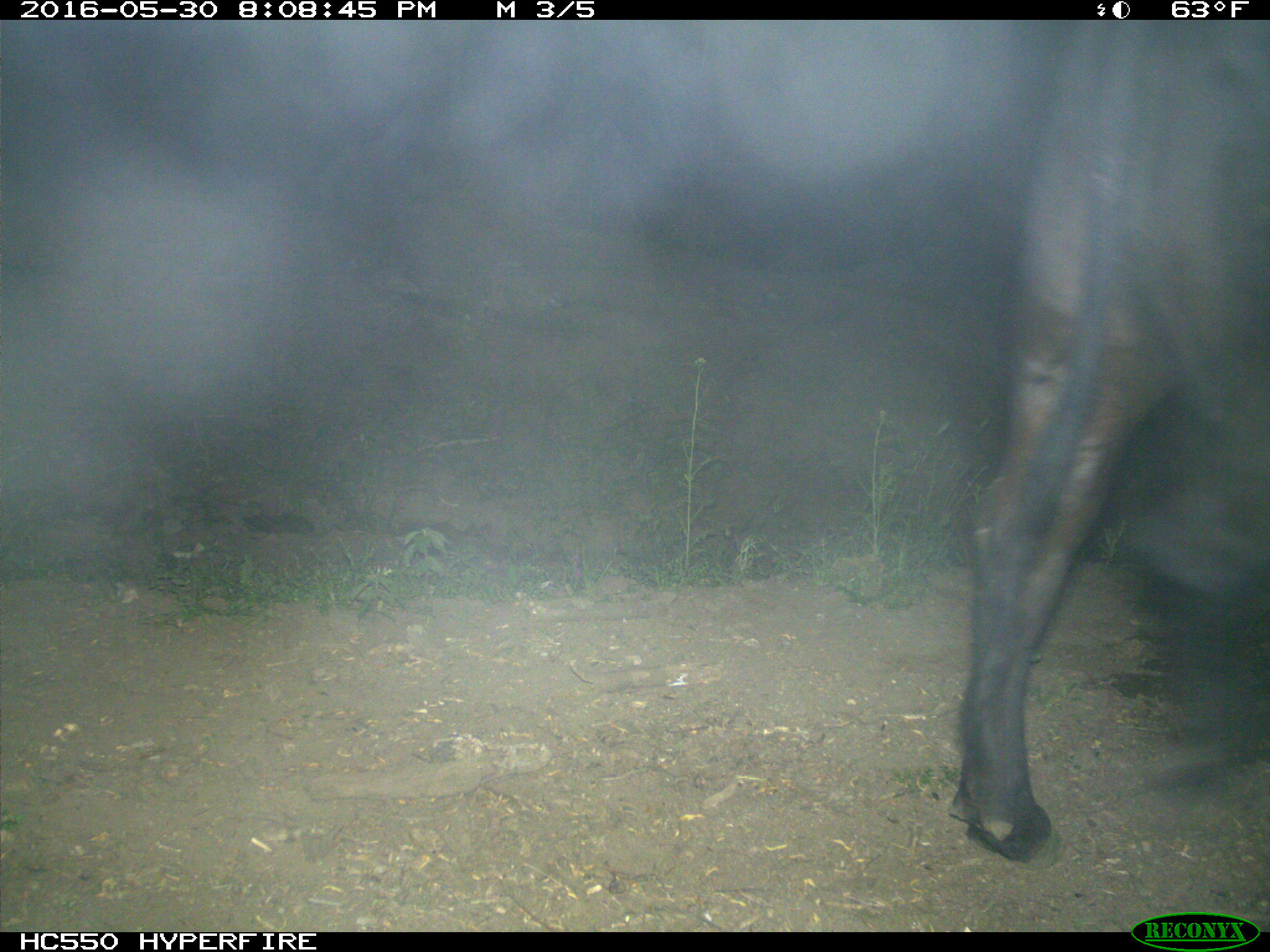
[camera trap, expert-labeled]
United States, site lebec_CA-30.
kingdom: Animalia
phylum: Chordata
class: Mammalia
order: Artiodactyla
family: Bovidae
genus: Bos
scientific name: Bos taurus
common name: domestic cow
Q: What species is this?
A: Bos taurus (domestic cow).